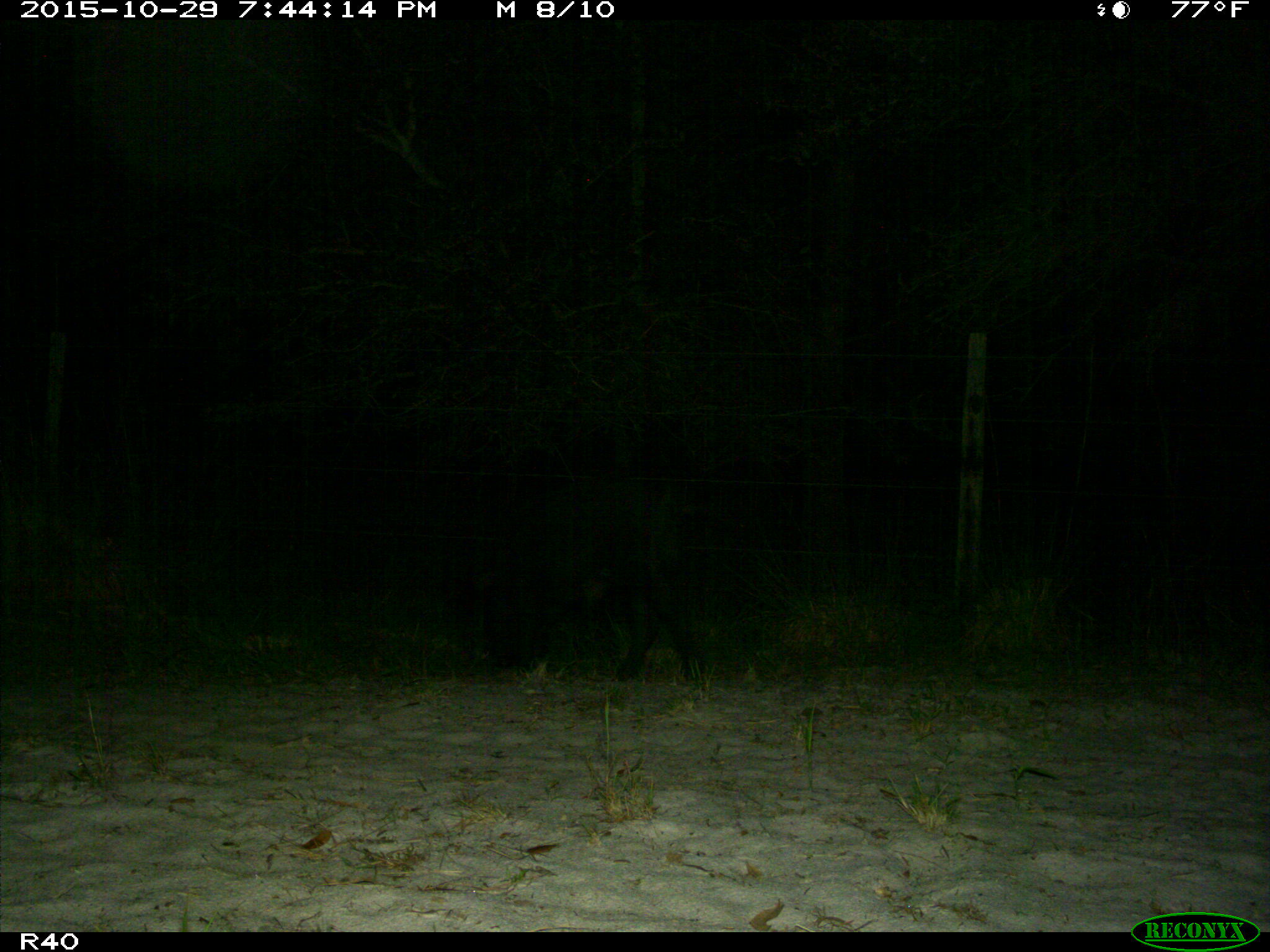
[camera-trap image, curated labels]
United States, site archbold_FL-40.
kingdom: Animalia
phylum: Chordata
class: Mammalia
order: Artiodactyla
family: Suidae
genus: Sus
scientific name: Sus scrofa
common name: wild boar